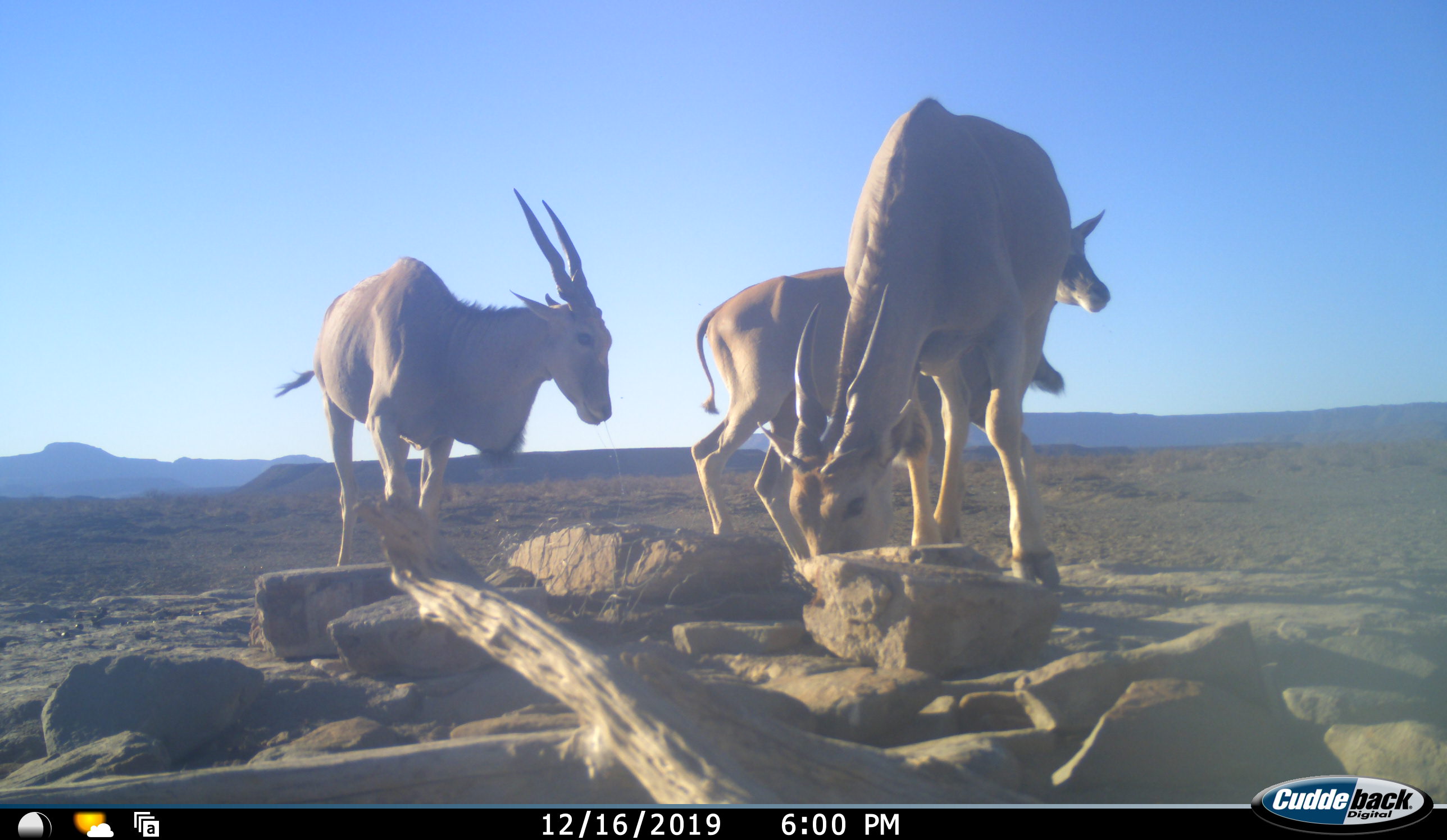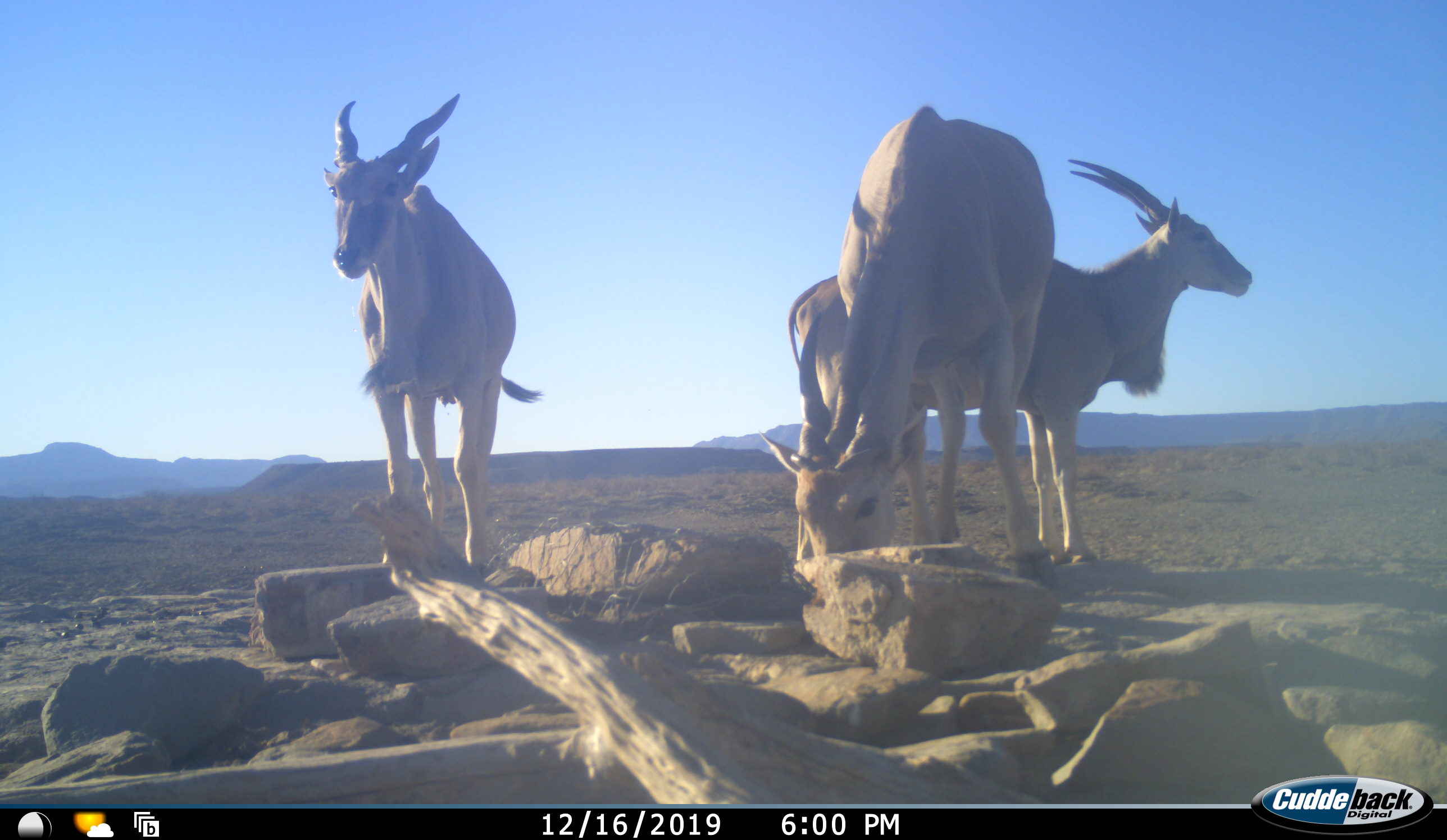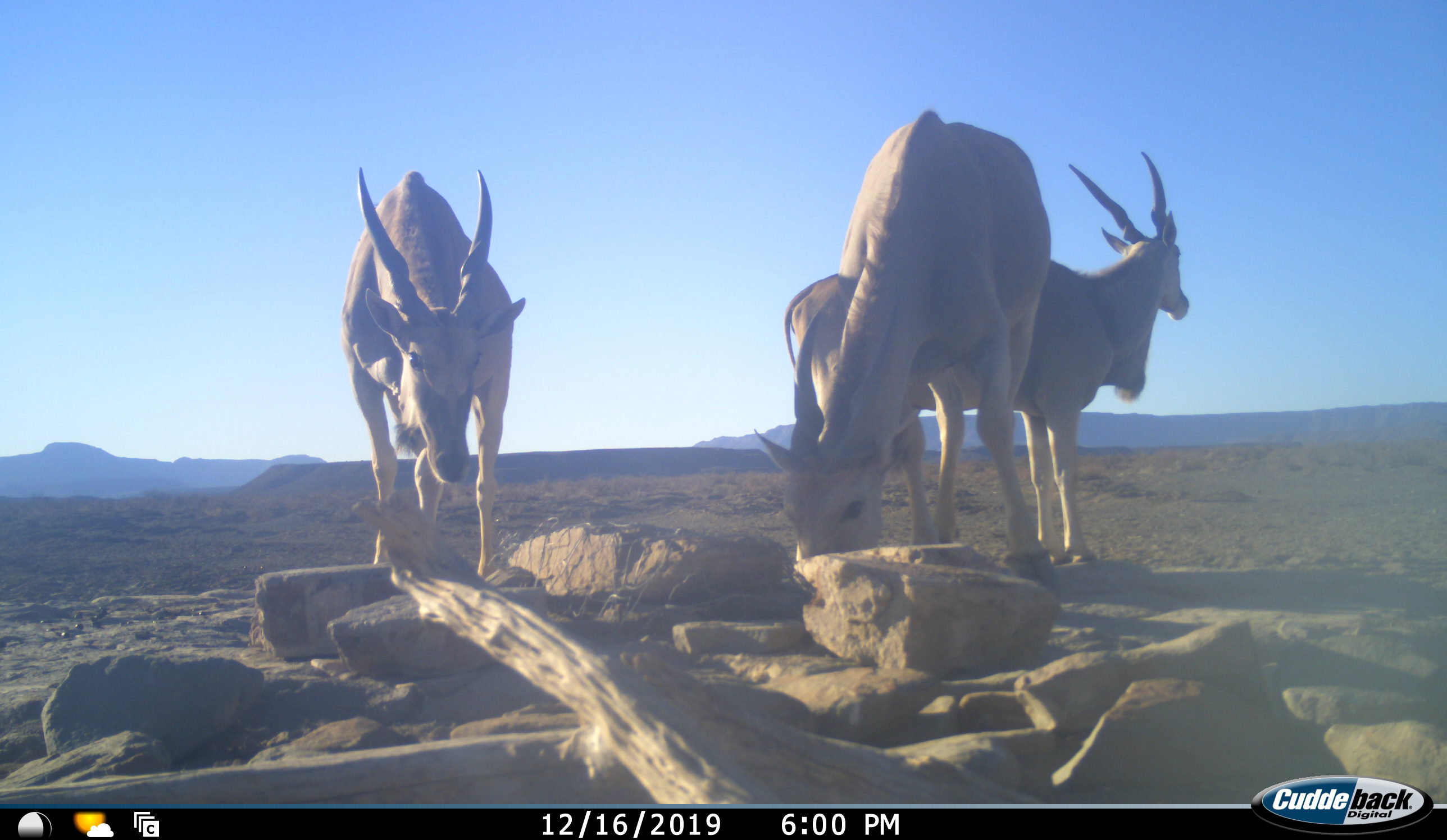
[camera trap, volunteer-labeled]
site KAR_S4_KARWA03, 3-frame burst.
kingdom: Animalia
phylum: Chordata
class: Mammalia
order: Artiodactyla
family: Bovidae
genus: Tragelaphus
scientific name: Tragelaphus oryx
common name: eland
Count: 3.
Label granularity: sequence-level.